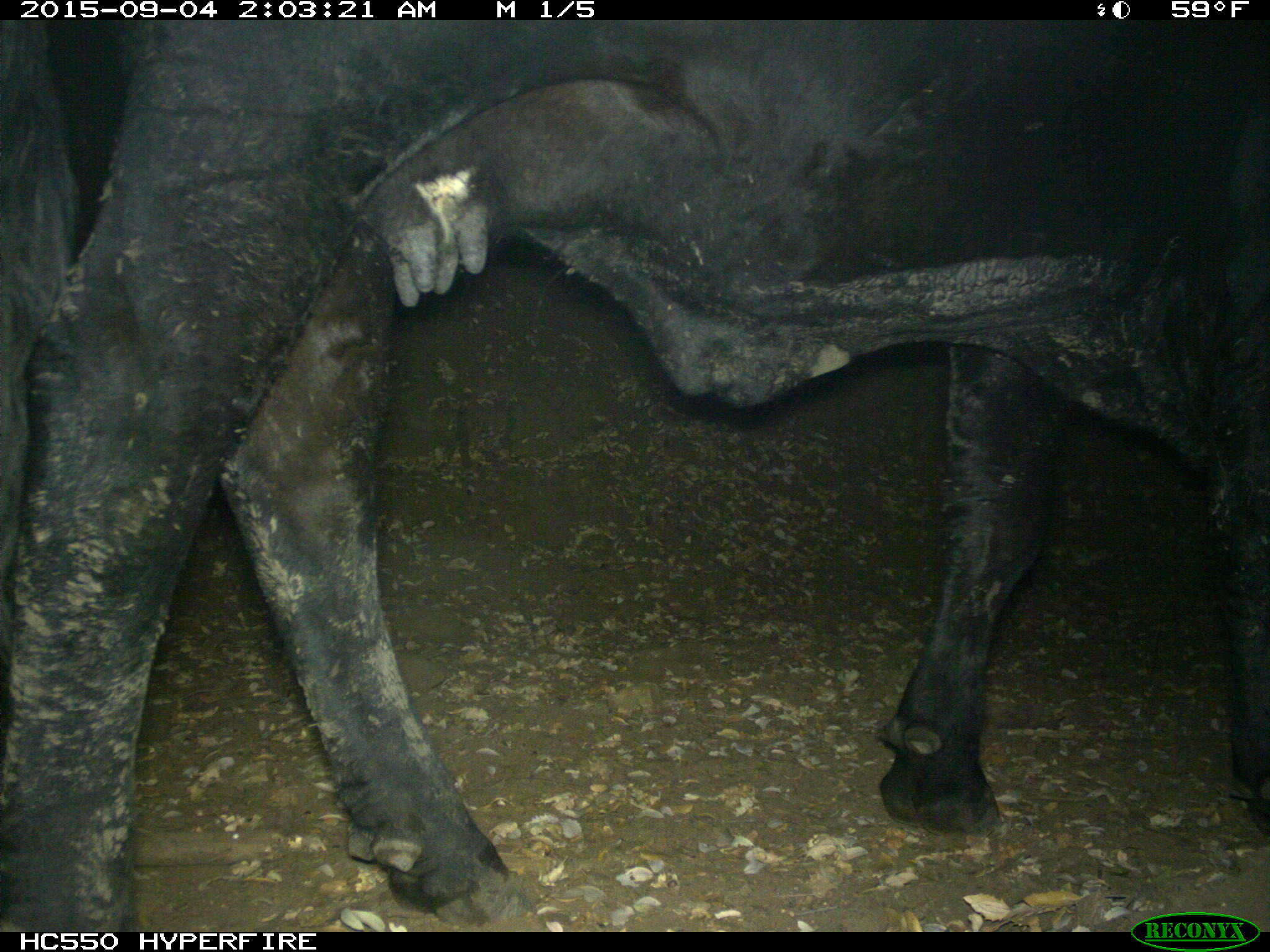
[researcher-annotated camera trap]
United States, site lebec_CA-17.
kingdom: Animalia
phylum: Chordata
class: Mammalia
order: Artiodactyla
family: Bovidae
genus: Bos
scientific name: Bos taurus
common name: domestic cow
Bos taurus (domestic cow).